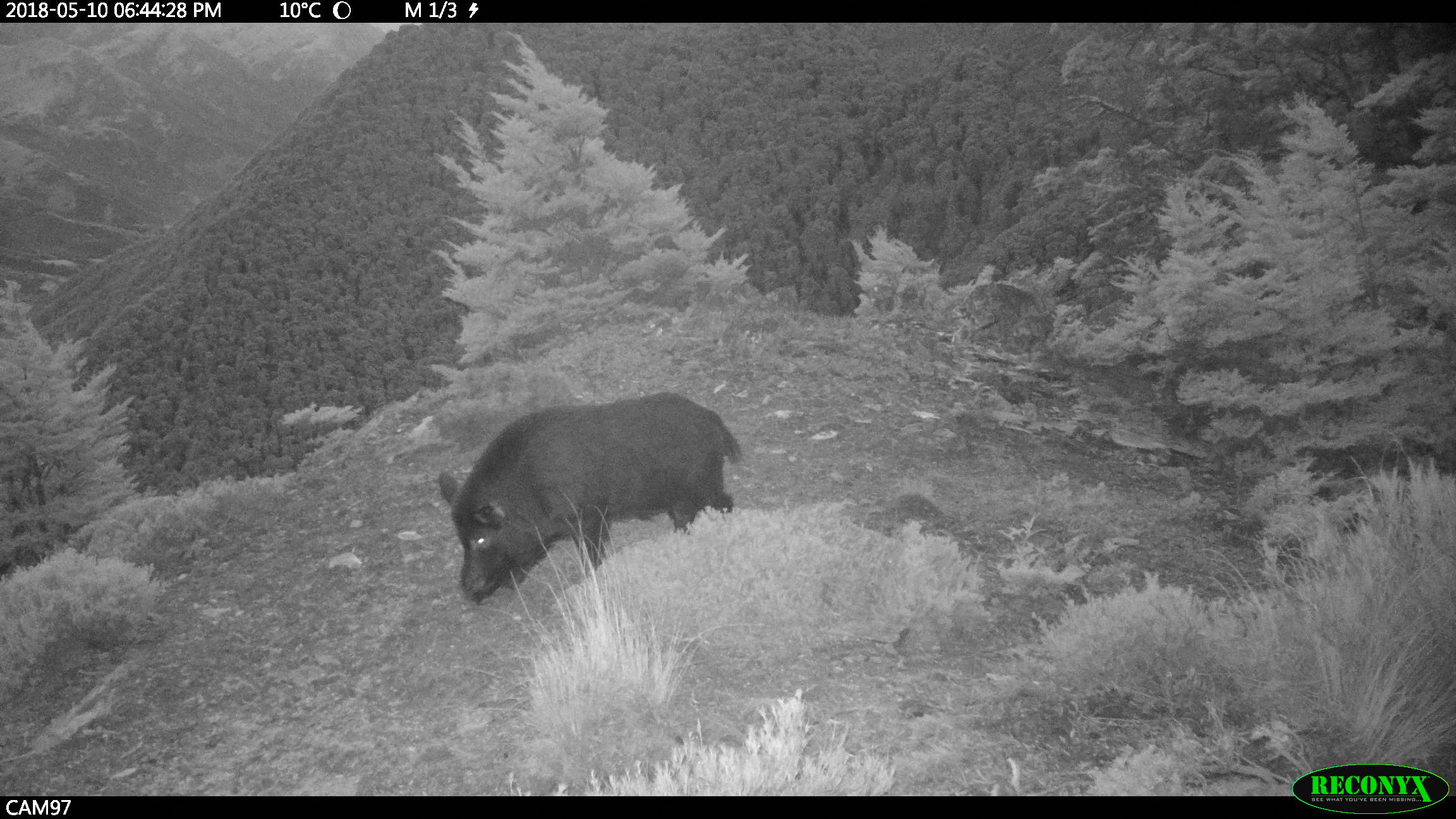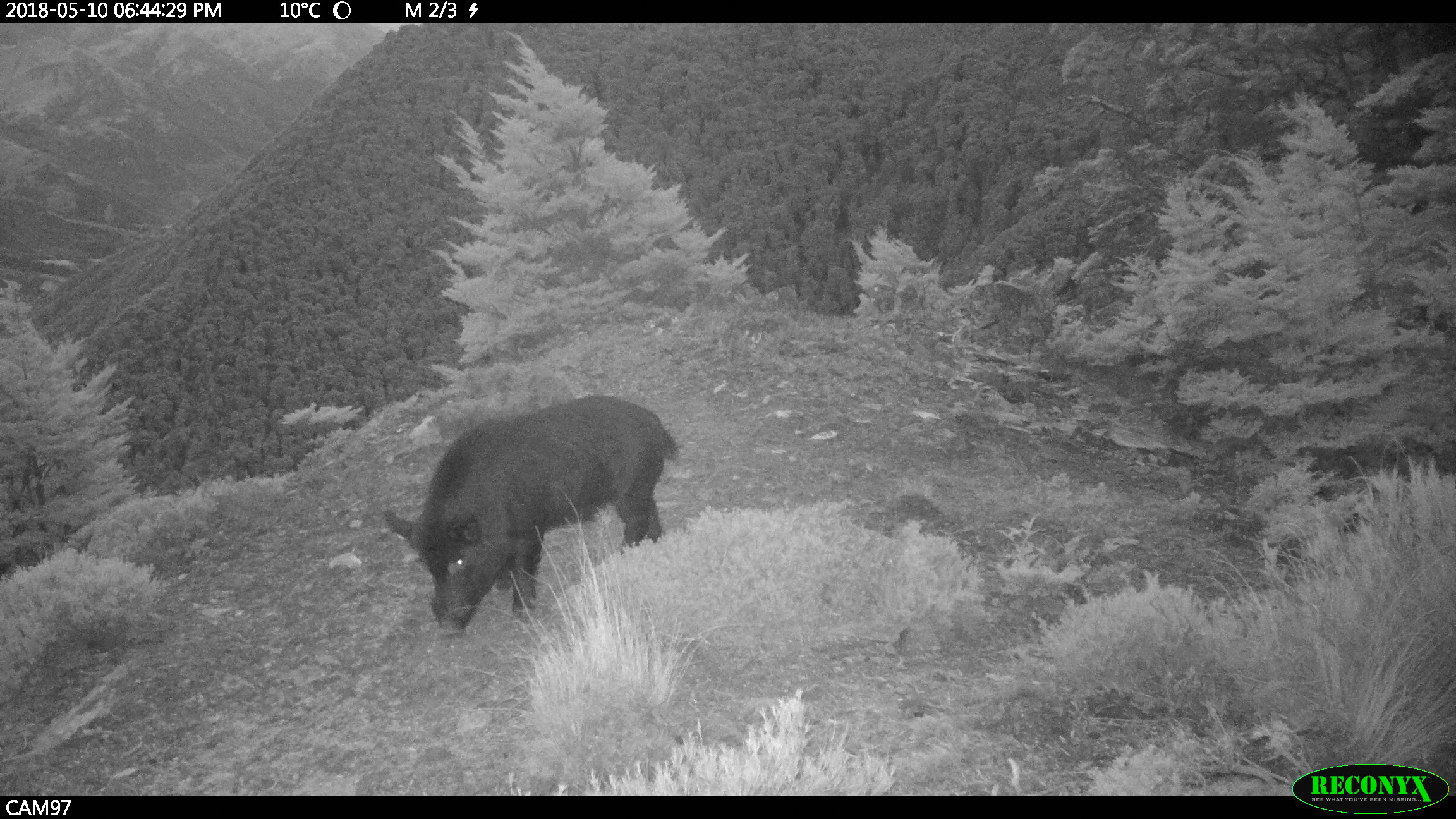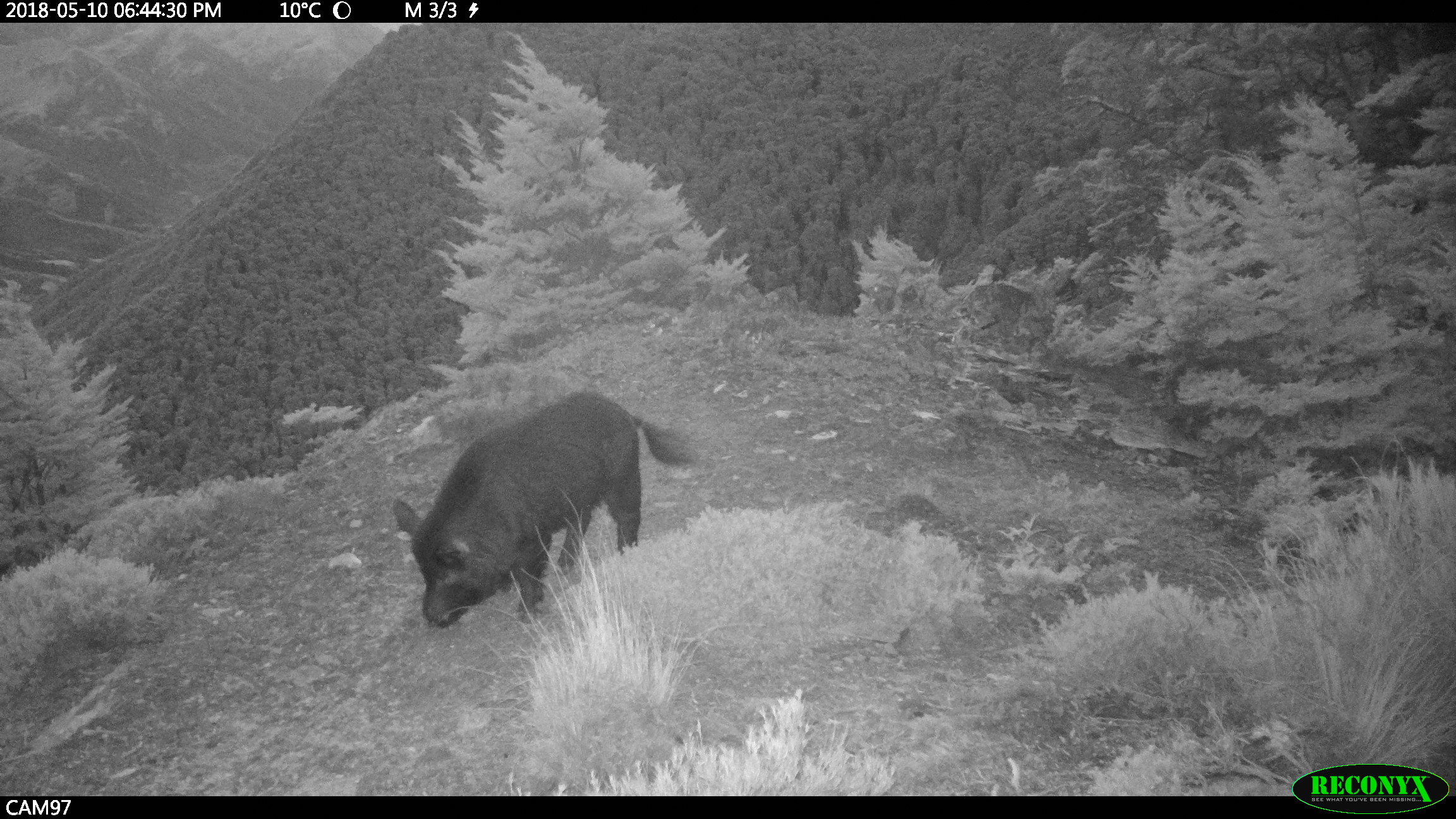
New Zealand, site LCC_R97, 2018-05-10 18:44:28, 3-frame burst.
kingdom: Animalia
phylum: Chordata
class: Mammalia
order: Artiodactyla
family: Suidae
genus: Sus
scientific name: Sus scrofa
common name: pig